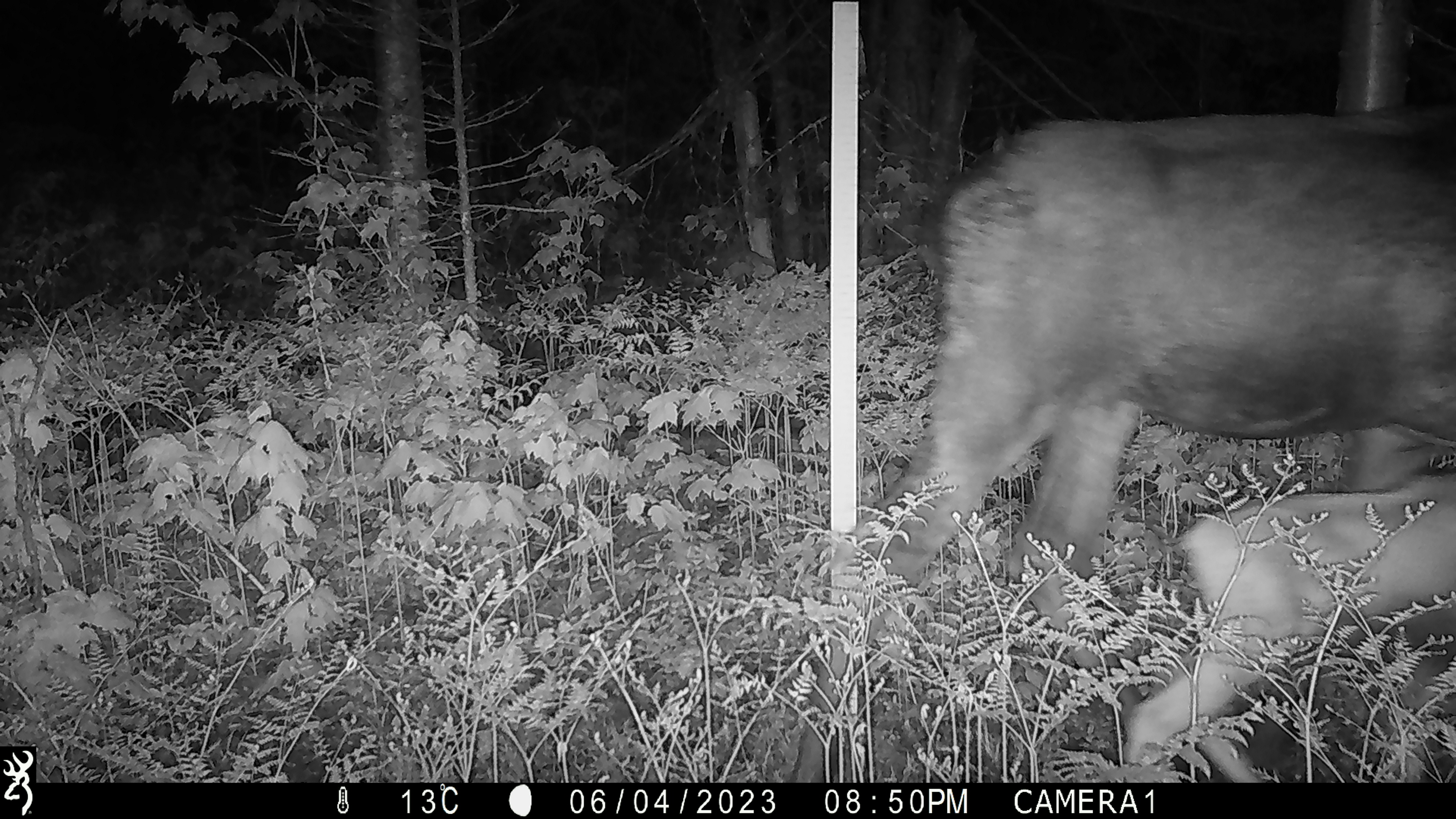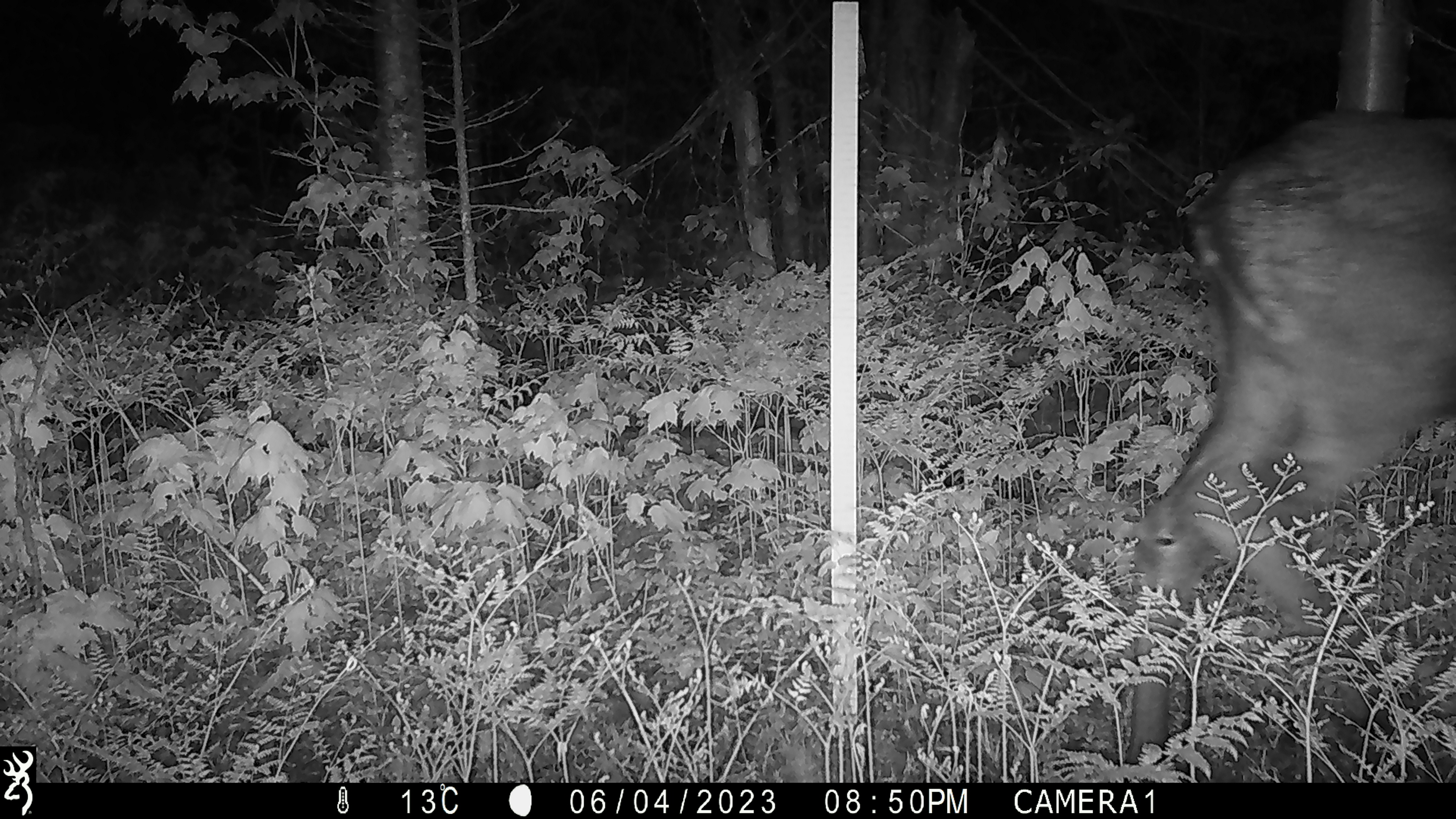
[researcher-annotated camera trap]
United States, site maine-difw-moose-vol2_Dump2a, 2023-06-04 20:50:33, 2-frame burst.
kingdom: Animalia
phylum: Chordata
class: Mammalia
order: Artiodactyla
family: Cervidae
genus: Alces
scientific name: Alces alces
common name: moose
Moose (Alces alces).